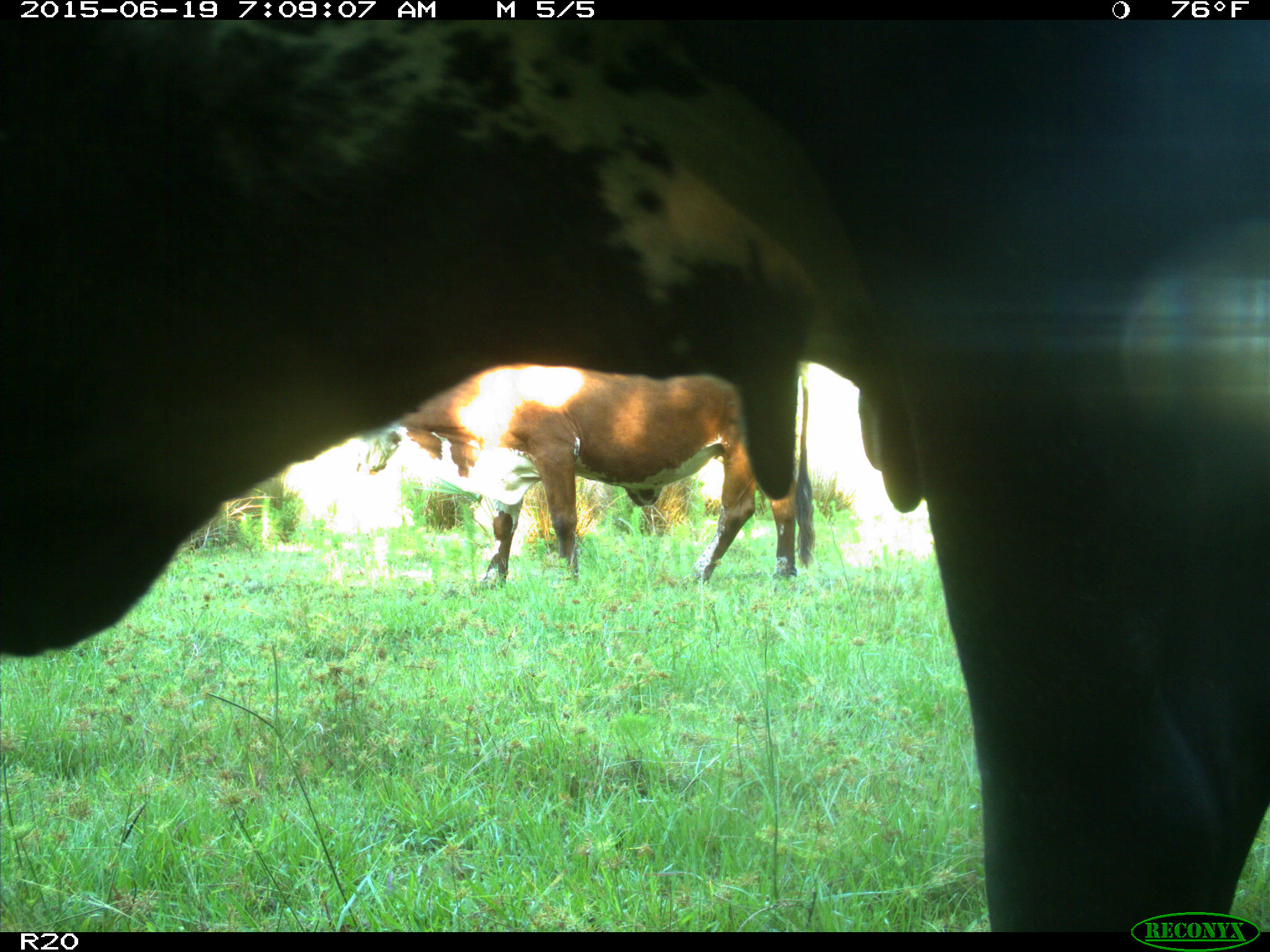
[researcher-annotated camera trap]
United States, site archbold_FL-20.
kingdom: Animalia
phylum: Chordata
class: Mammalia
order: Artiodactyla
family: Bovidae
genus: Bos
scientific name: Bos taurus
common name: domestic cow